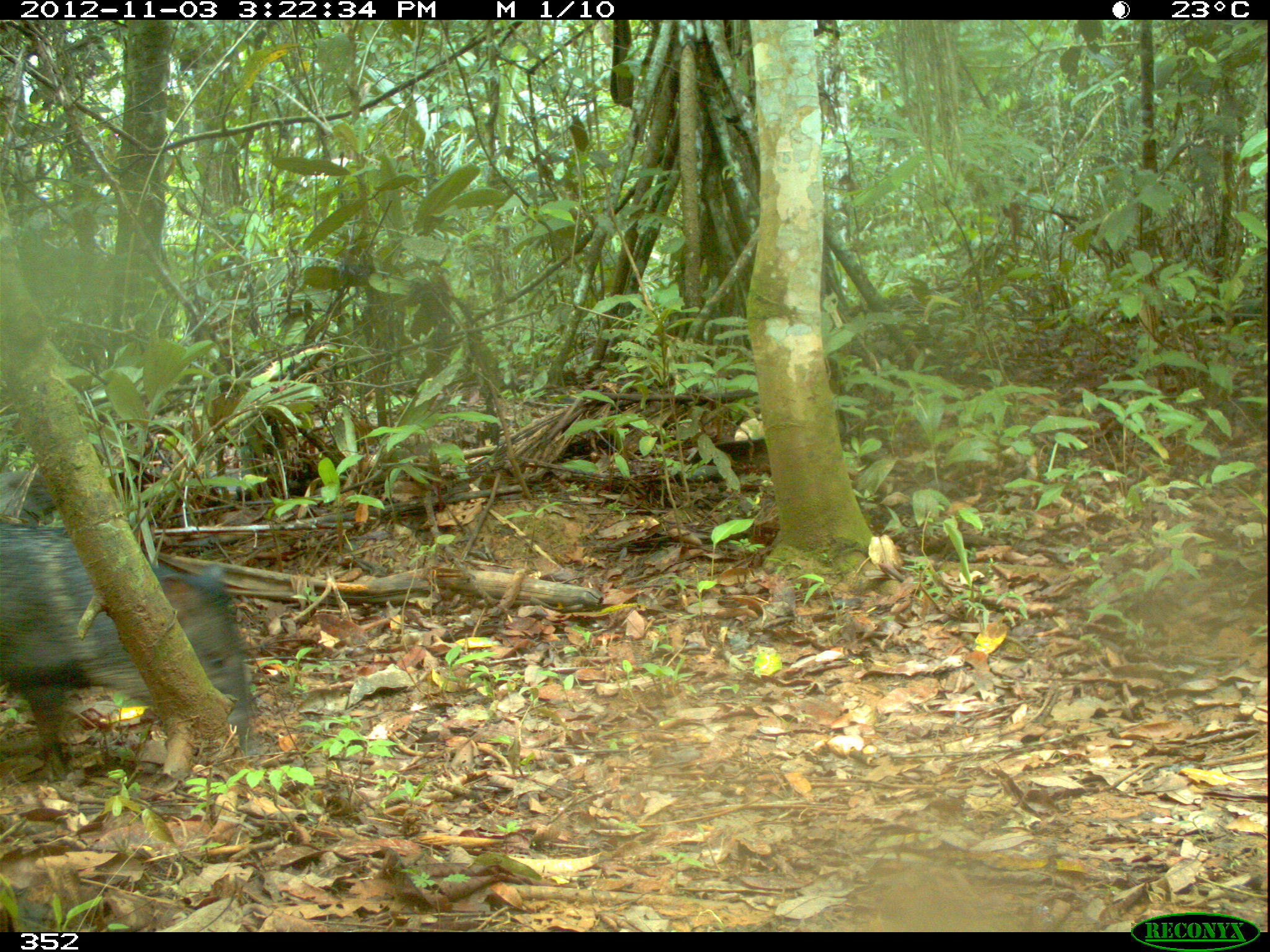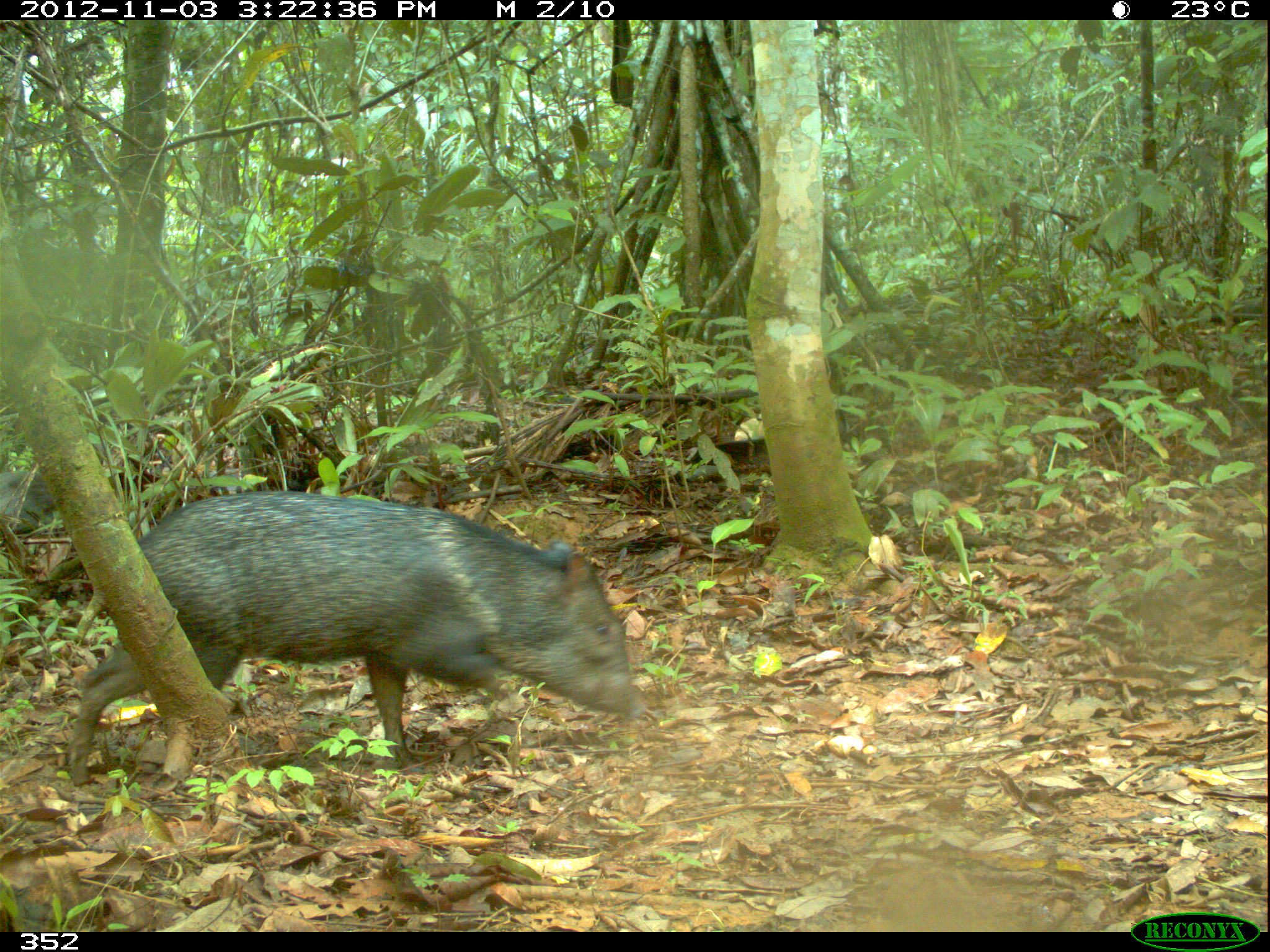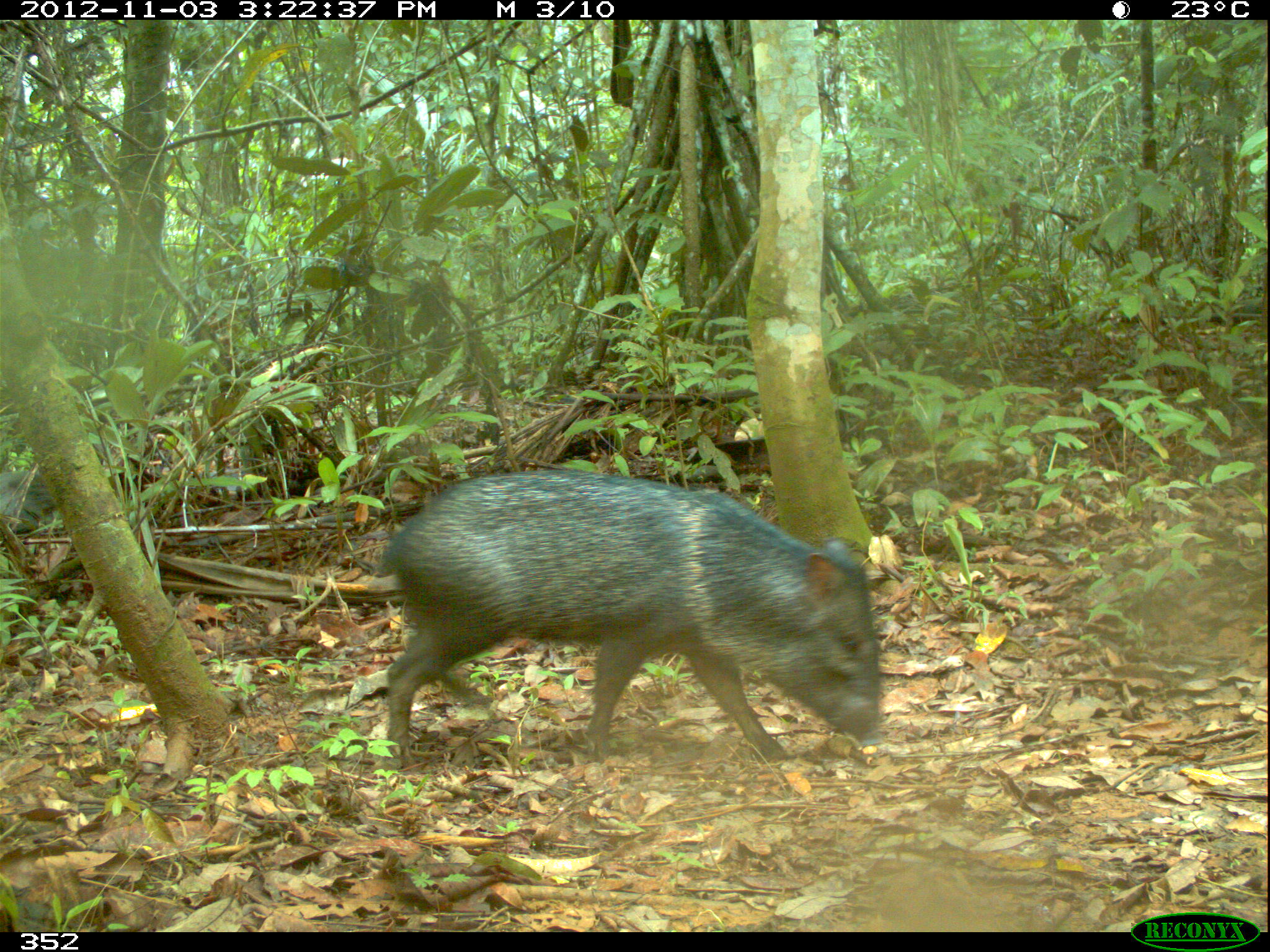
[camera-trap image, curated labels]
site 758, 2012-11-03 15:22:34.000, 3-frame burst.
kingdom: Animalia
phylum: Chordata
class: Mammalia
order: Artiodactyla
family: Tayassuidae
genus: Pecari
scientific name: Pecari tajacu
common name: collared peccary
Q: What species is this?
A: Pecari tajacu (collared peccary).